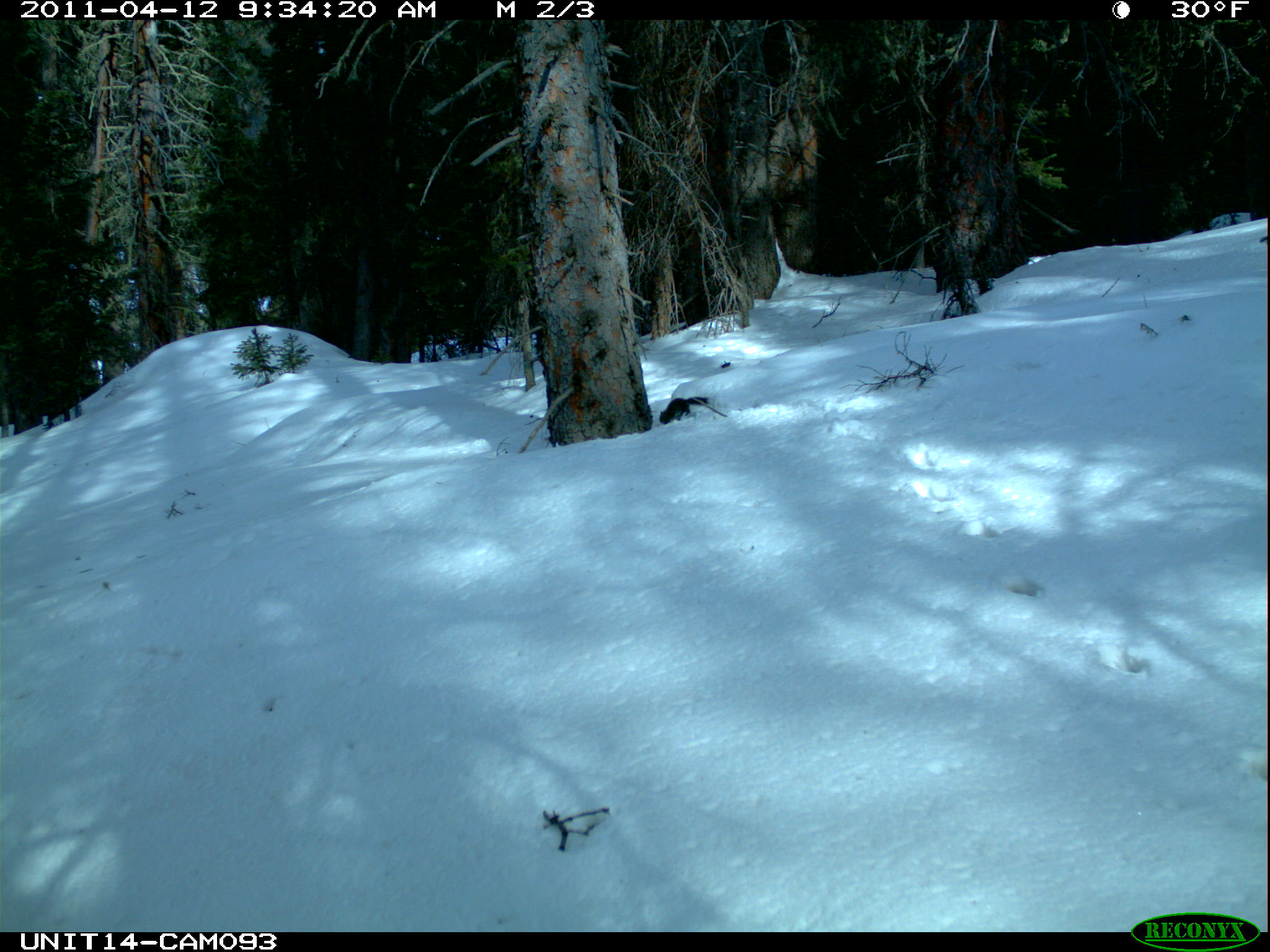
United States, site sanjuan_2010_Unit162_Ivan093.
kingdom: Animalia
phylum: Chordata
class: Mammalia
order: Rodentia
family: Sciuridae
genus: Tamiasciurus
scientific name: Tamiasciurus hudsonicus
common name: american red squirrel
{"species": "Tamiasciurus hudsonicus (american red squirrel)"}